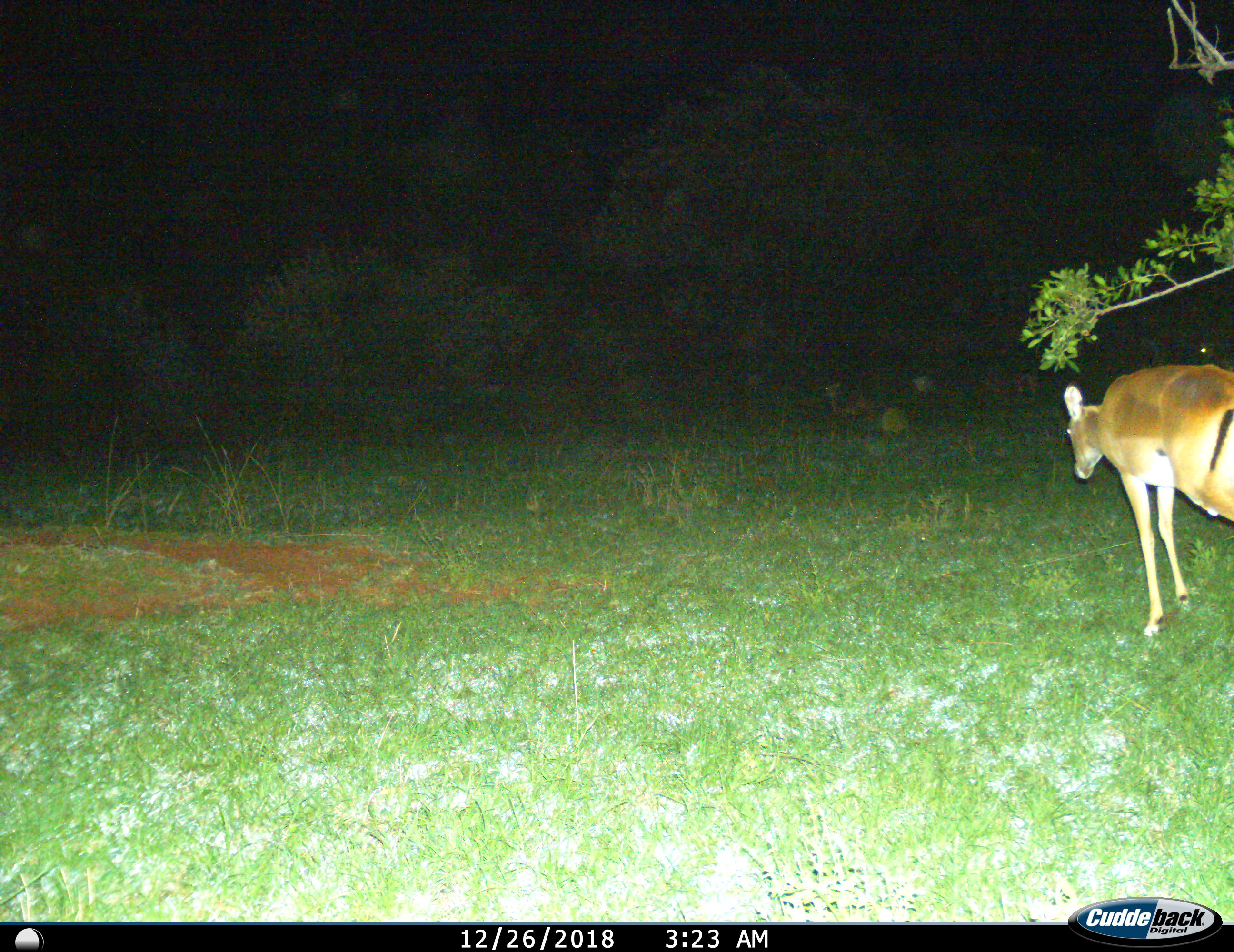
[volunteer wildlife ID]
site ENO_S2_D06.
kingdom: Animalia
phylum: Chordata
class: Mammalia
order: Artiodactyla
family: Bovidae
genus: Aepyceros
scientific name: Aepyceros melampus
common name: impala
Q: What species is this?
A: Impala (Aepyceros melampus).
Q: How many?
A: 2.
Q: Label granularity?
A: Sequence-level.